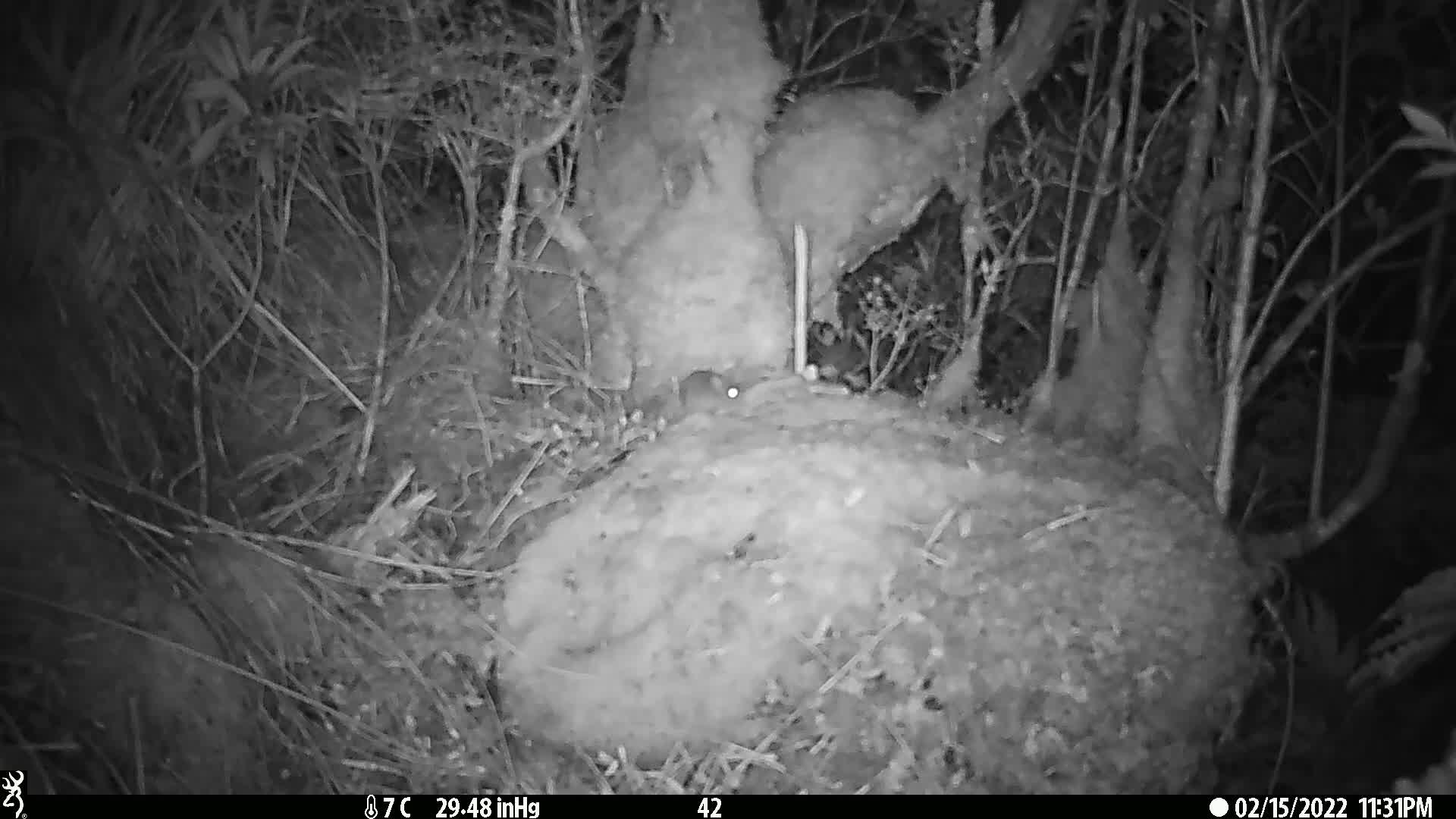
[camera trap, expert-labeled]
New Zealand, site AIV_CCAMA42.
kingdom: Animalia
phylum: Chordata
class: Mammalia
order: Rodentia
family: Muridae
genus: Mus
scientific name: Mus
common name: mouse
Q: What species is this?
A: Mouse (Mus).